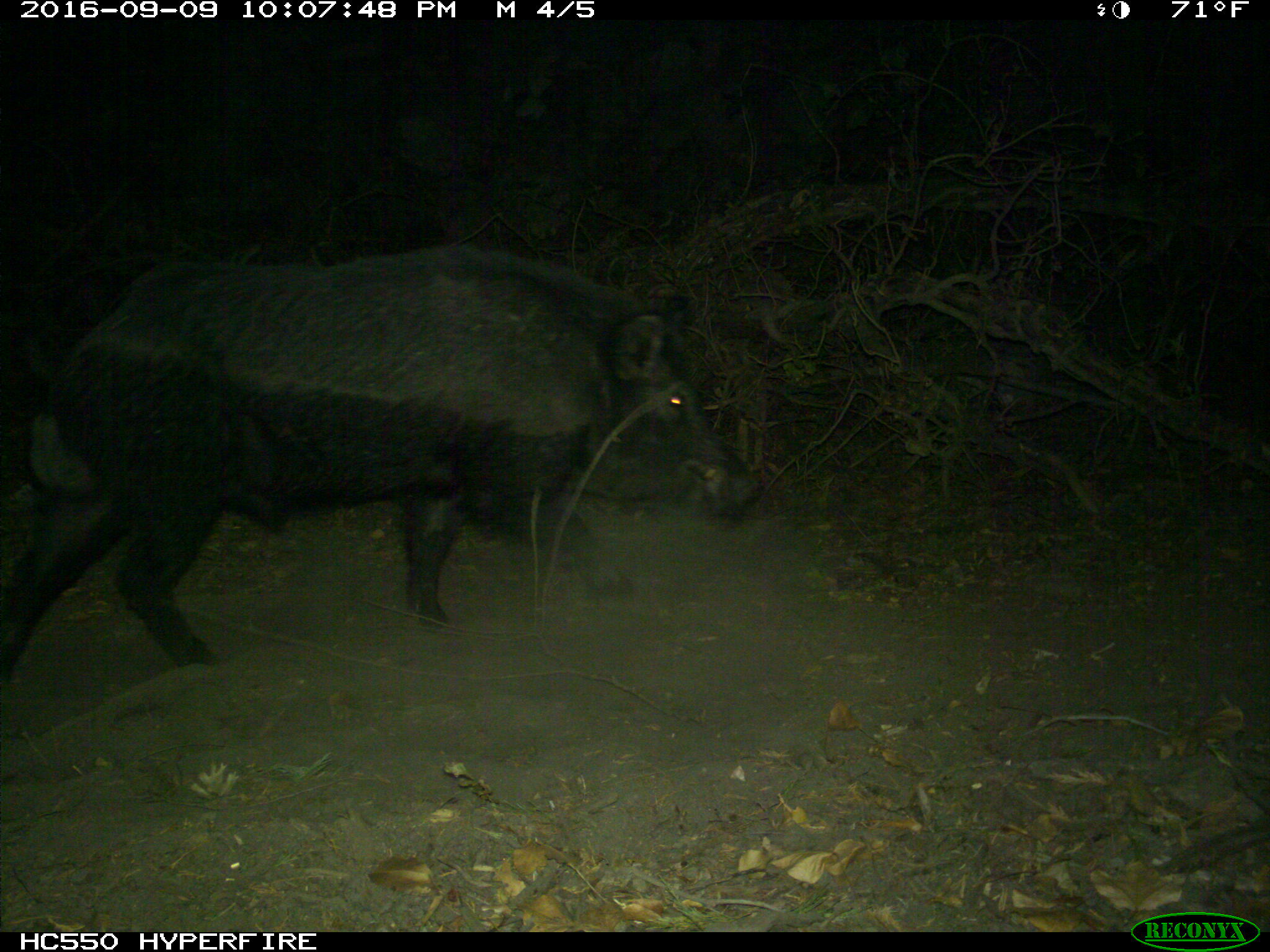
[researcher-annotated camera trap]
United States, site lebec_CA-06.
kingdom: Animalia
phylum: Chordata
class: Mammalia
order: Artiodactyla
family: Suidae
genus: Sus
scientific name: Sus scrofa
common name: wild boar